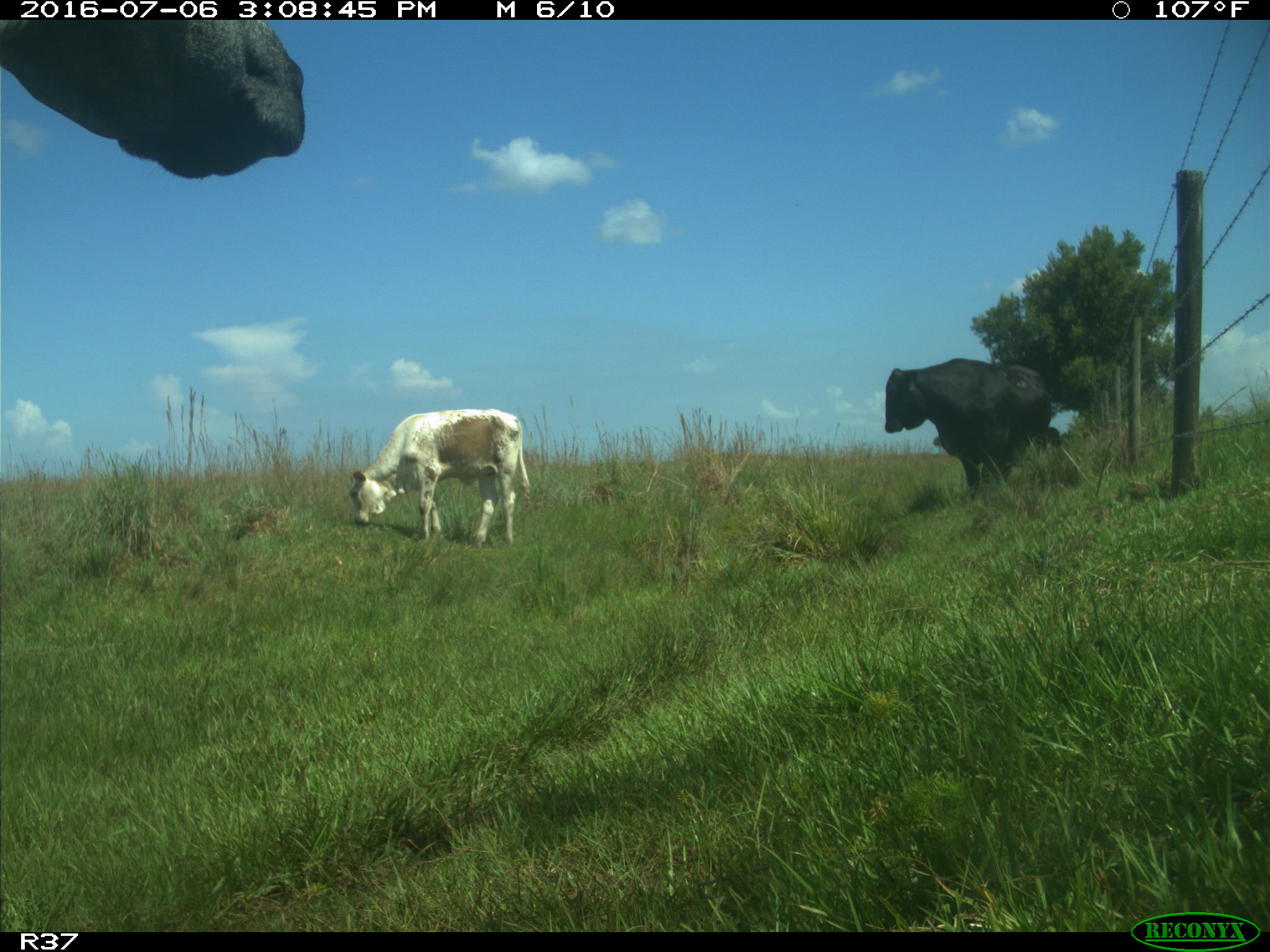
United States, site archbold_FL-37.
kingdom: Animalia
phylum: Chordata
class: Mammalia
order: Artiodactyla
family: Bovidae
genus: Bos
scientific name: Bos taurus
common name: domestic cow